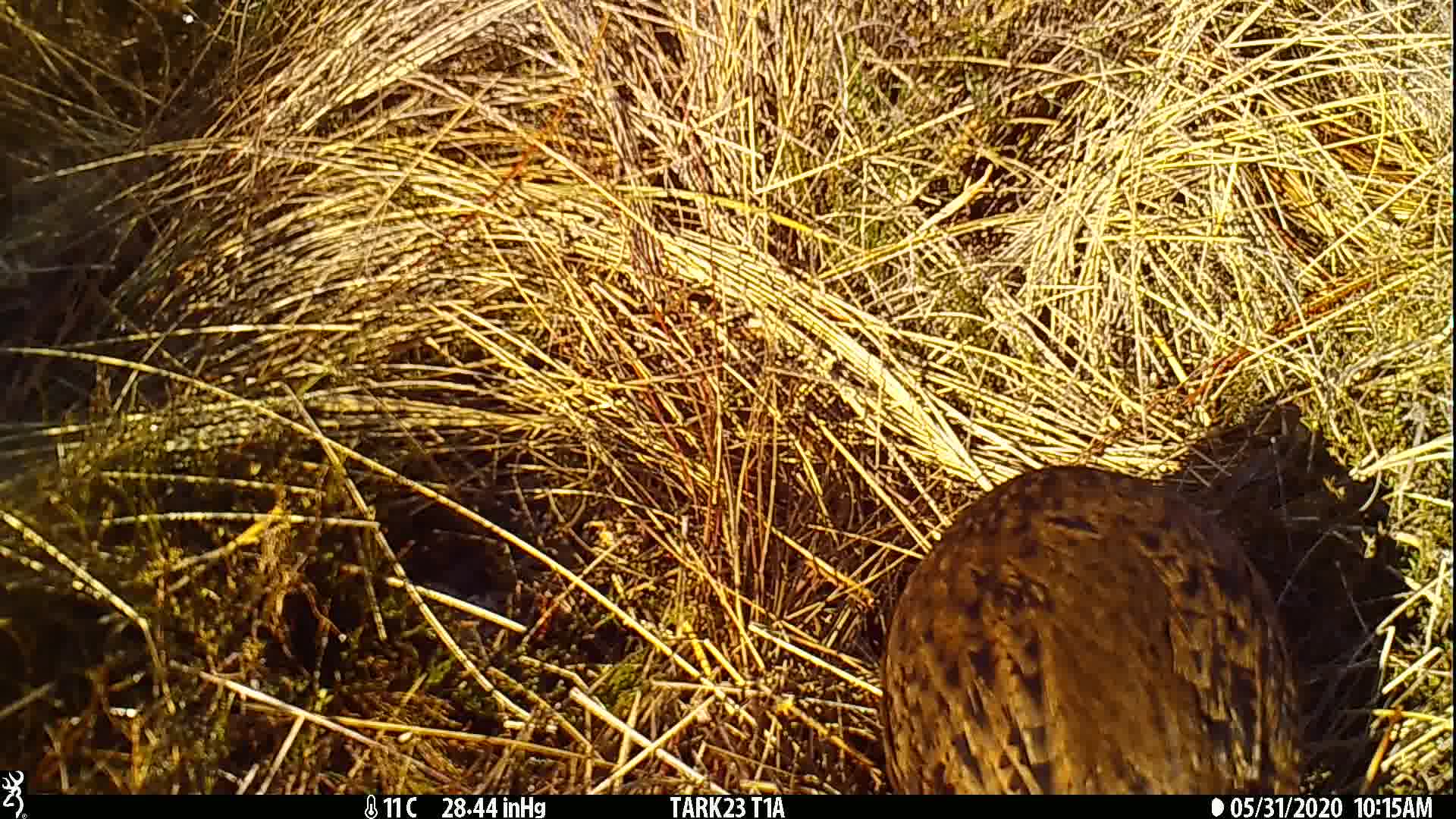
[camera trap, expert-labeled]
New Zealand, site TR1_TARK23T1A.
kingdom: Animalia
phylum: Chordata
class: Aves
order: Gruiformes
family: Rallidae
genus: Gallirallus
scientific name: Gallirallus australis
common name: weka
Weka (Gallirallus australis).